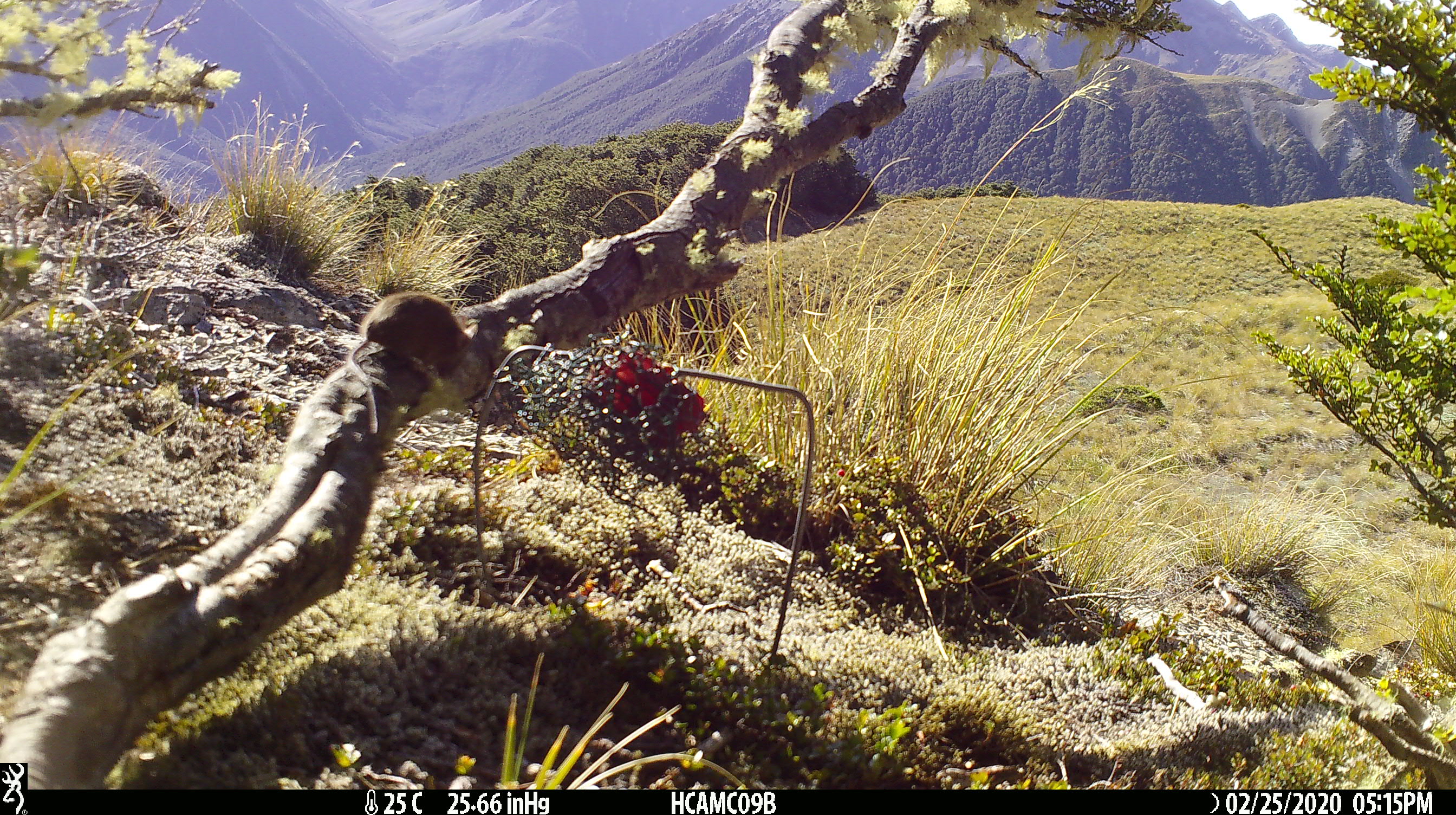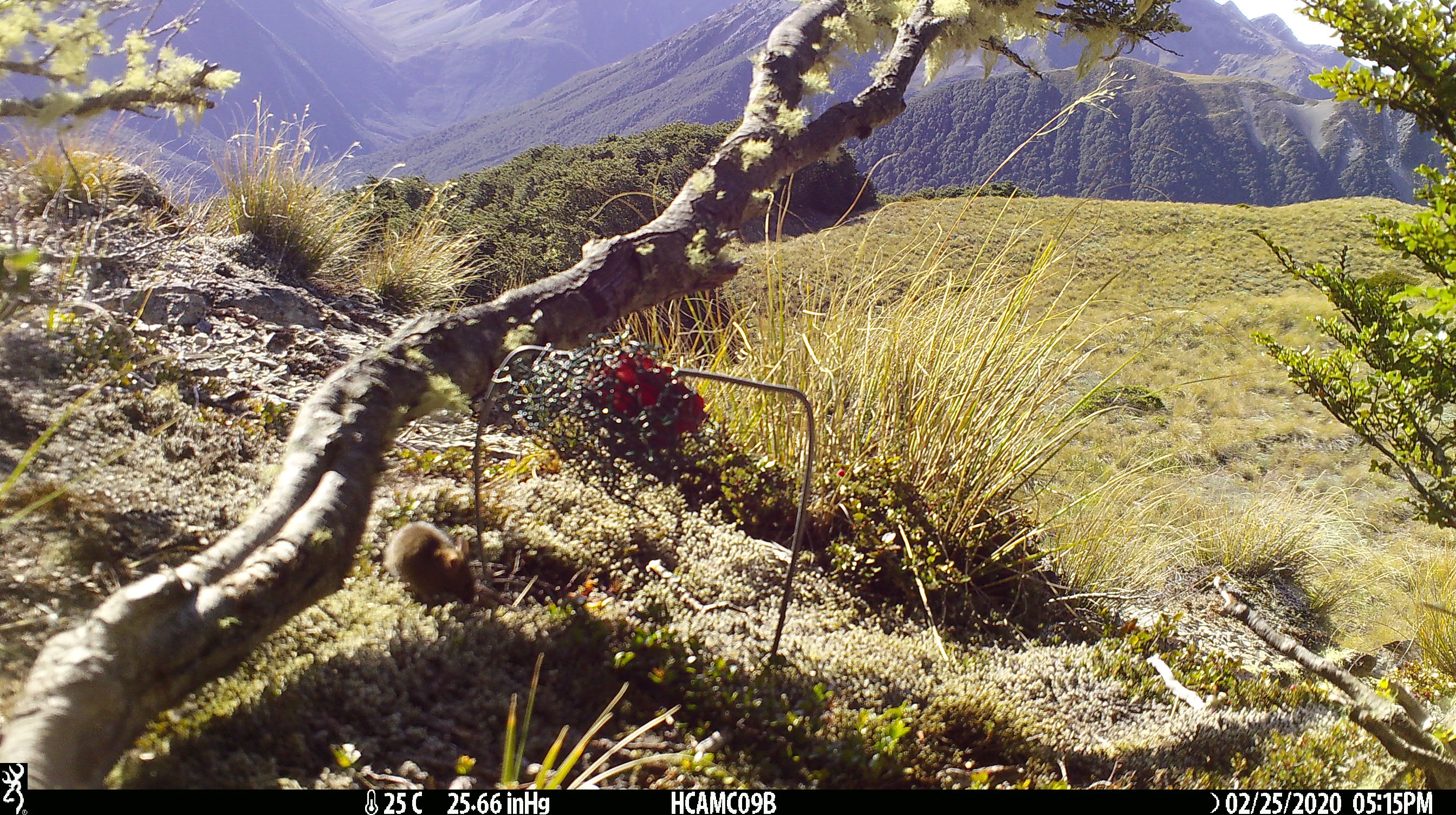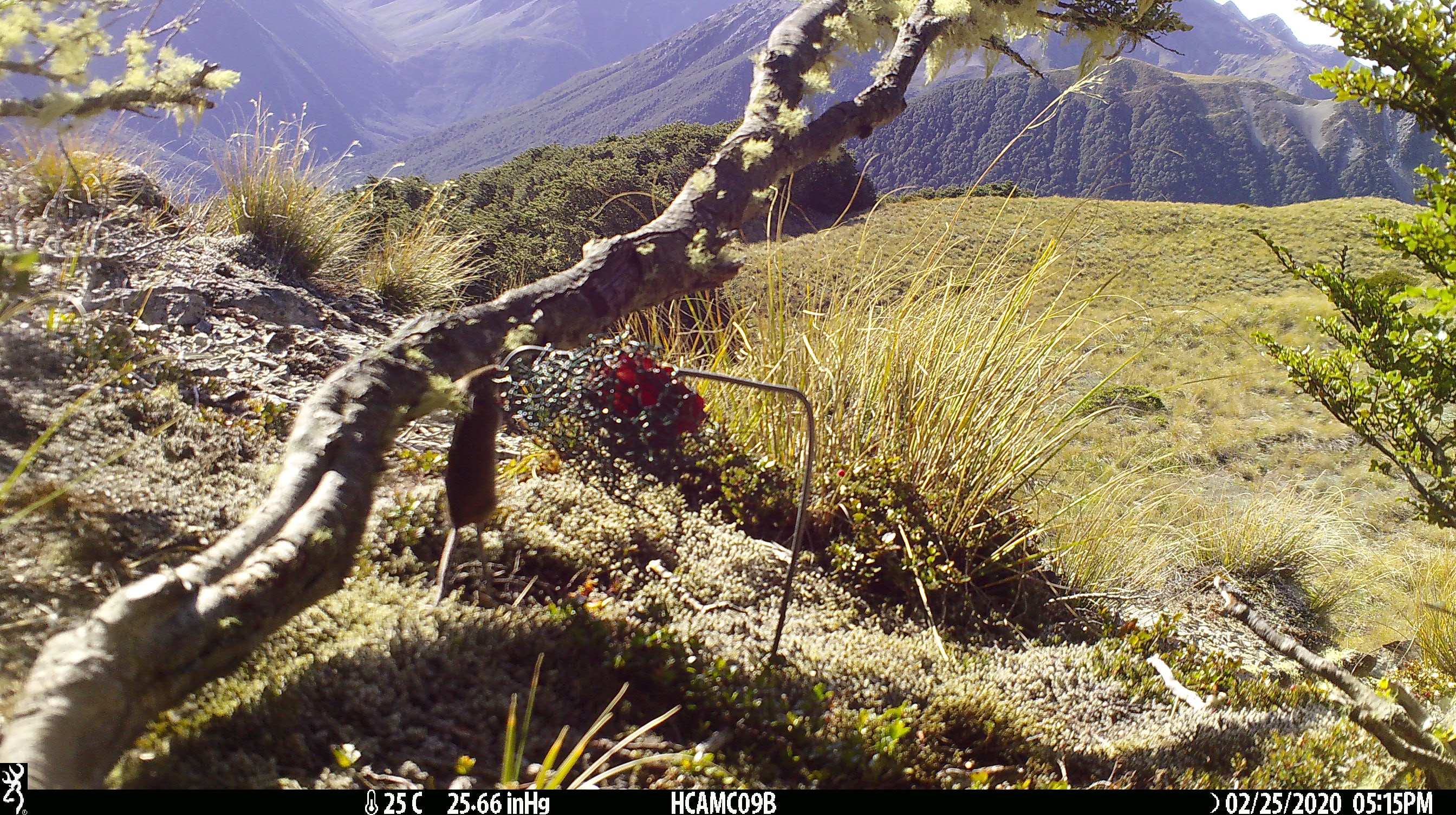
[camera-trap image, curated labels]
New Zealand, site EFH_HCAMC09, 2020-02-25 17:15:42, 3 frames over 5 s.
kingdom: Animalia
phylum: Chordata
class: Mammalia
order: Rodentia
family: Muridae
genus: Mus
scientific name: Mus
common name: mouse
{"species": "mouse (Mus)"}